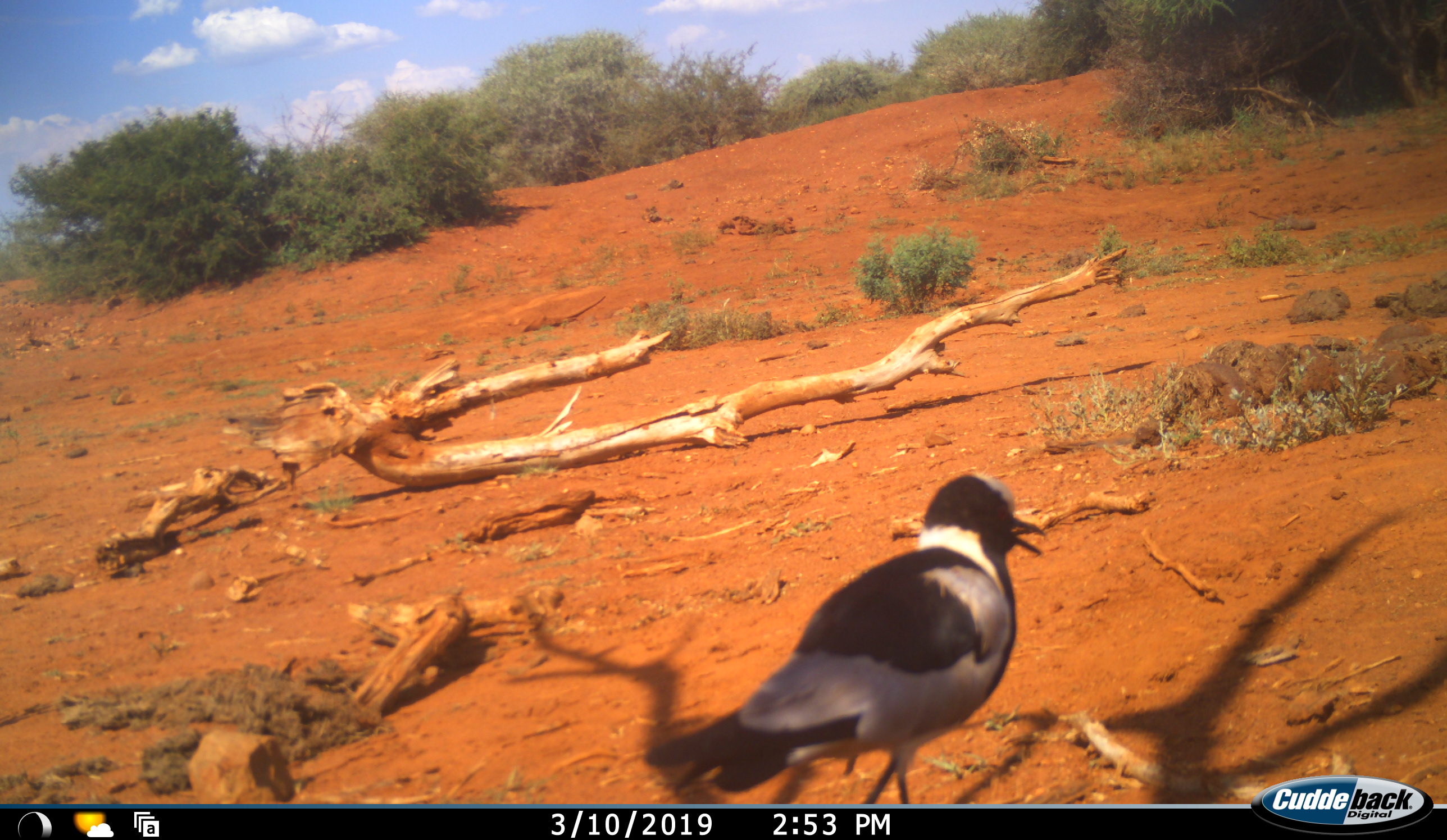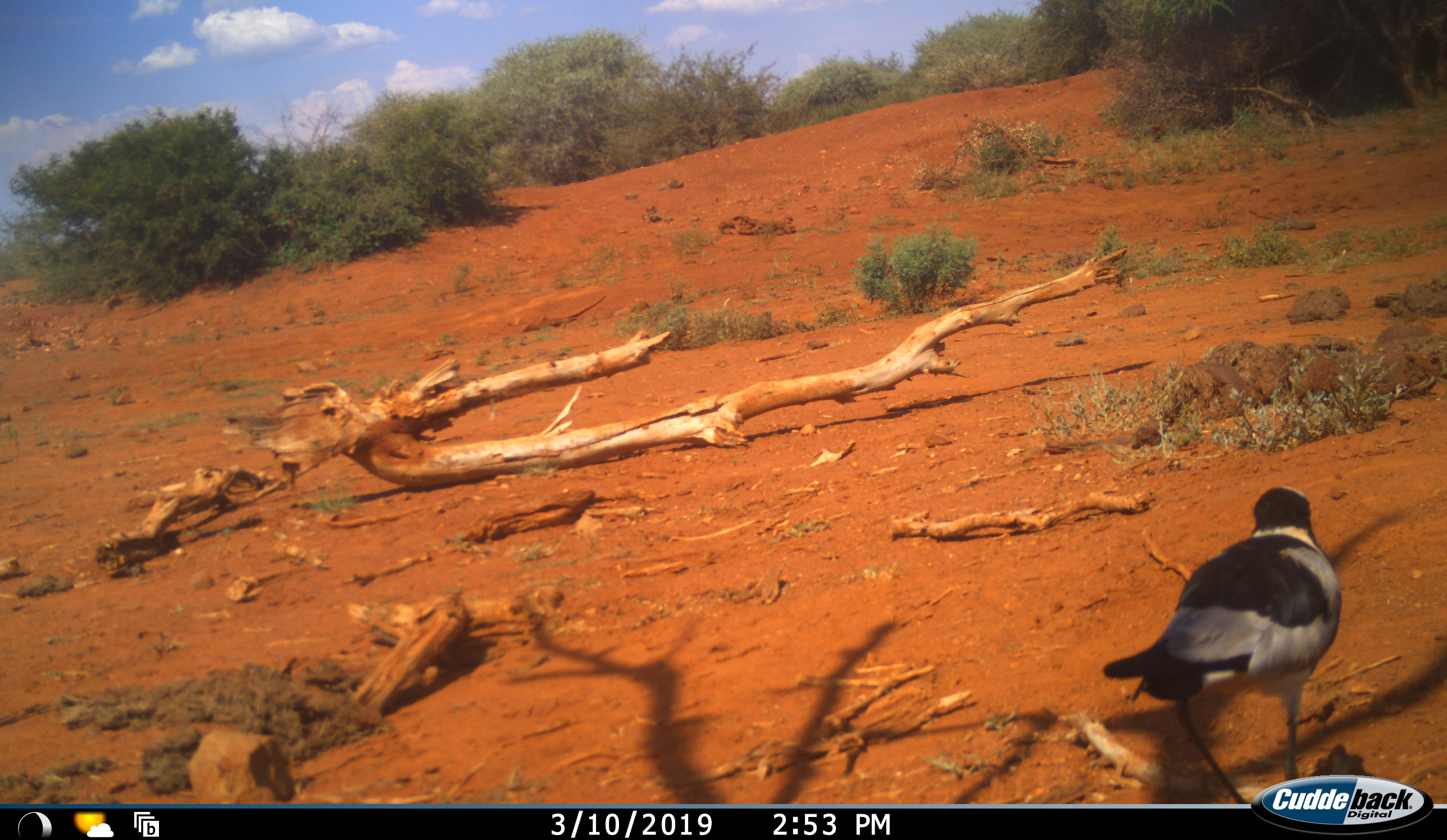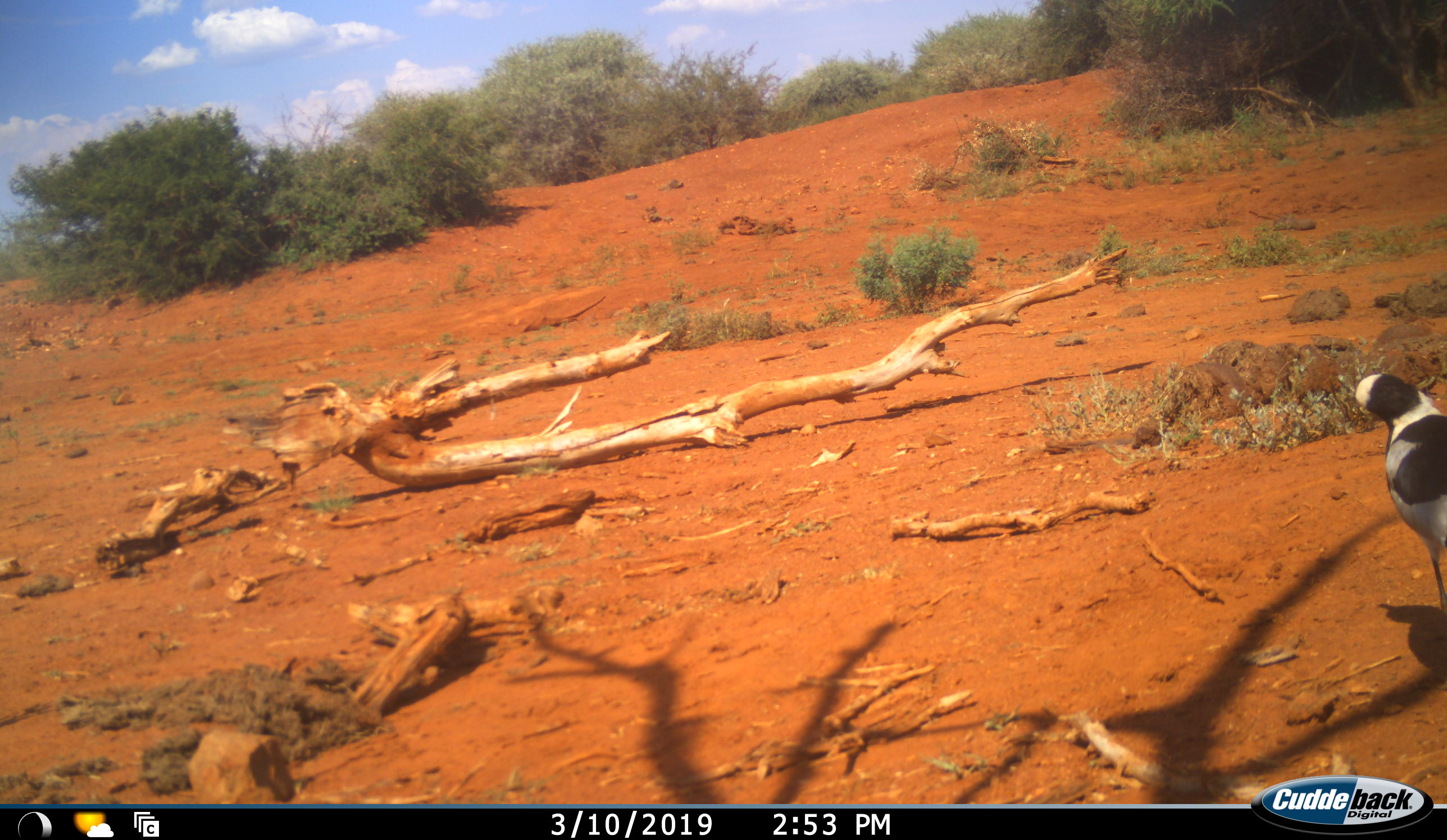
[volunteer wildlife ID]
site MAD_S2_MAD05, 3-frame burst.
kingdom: Animalia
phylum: Chordata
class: Aves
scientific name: Aves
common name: bird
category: birdother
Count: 1.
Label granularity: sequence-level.